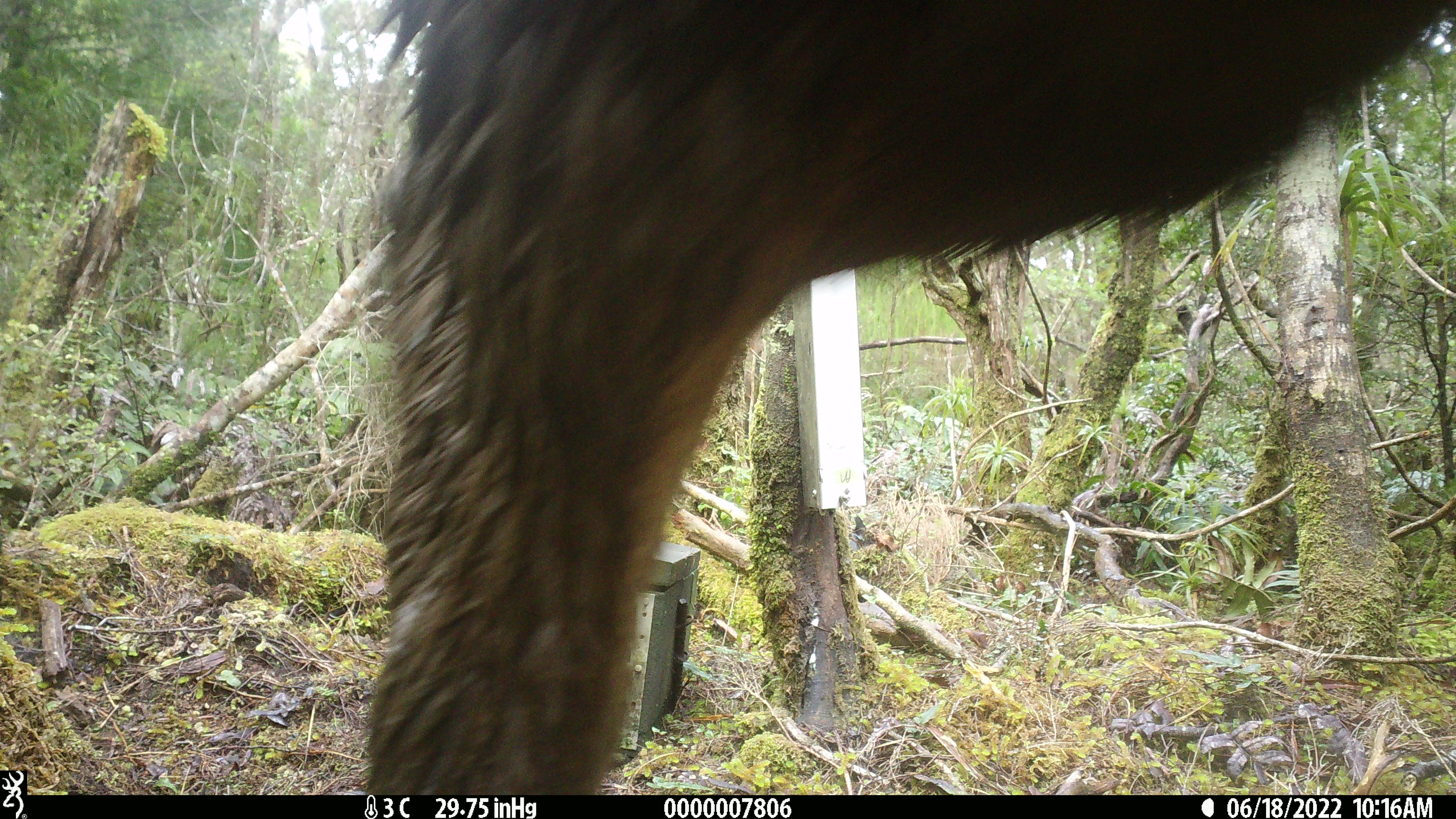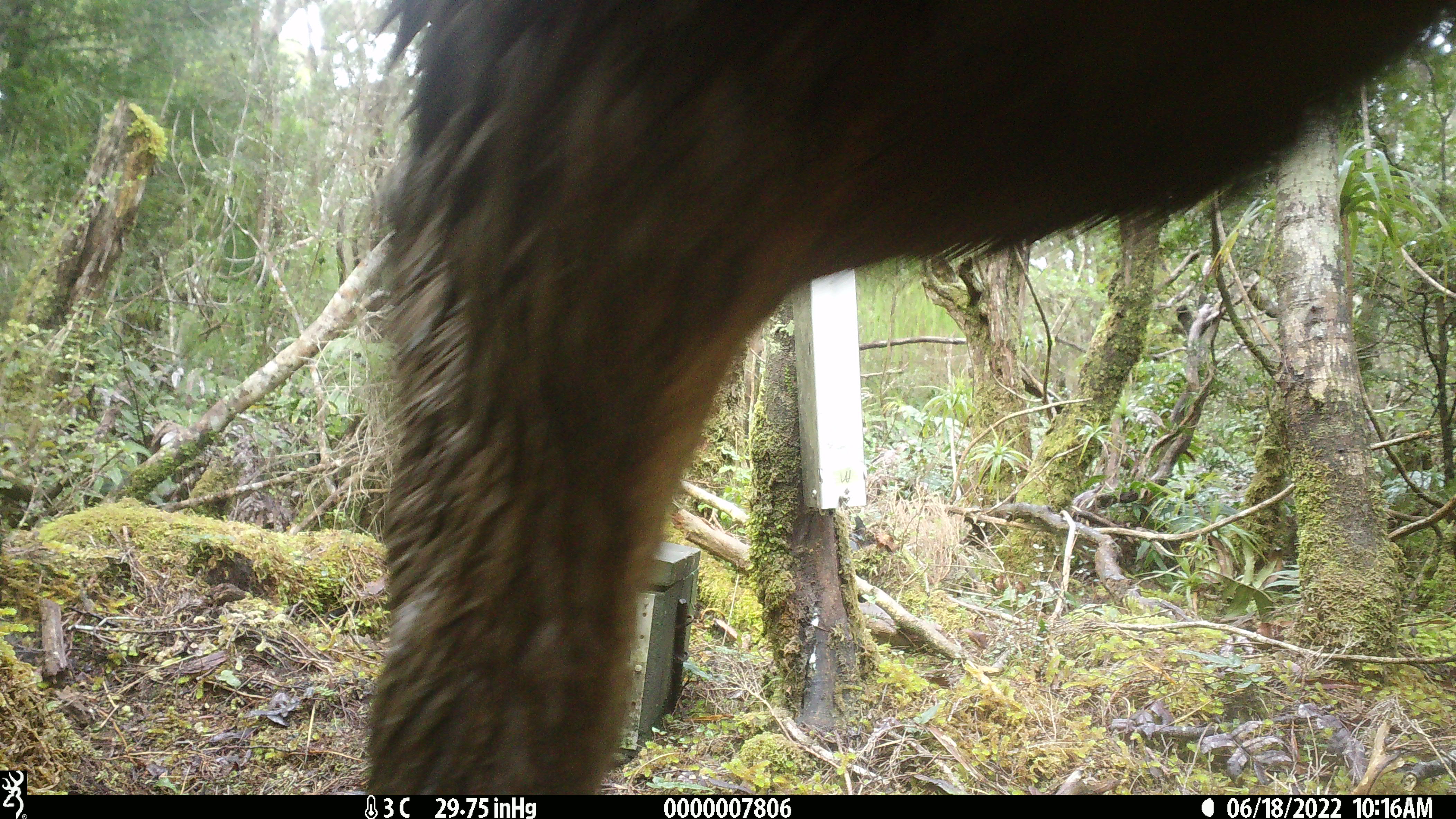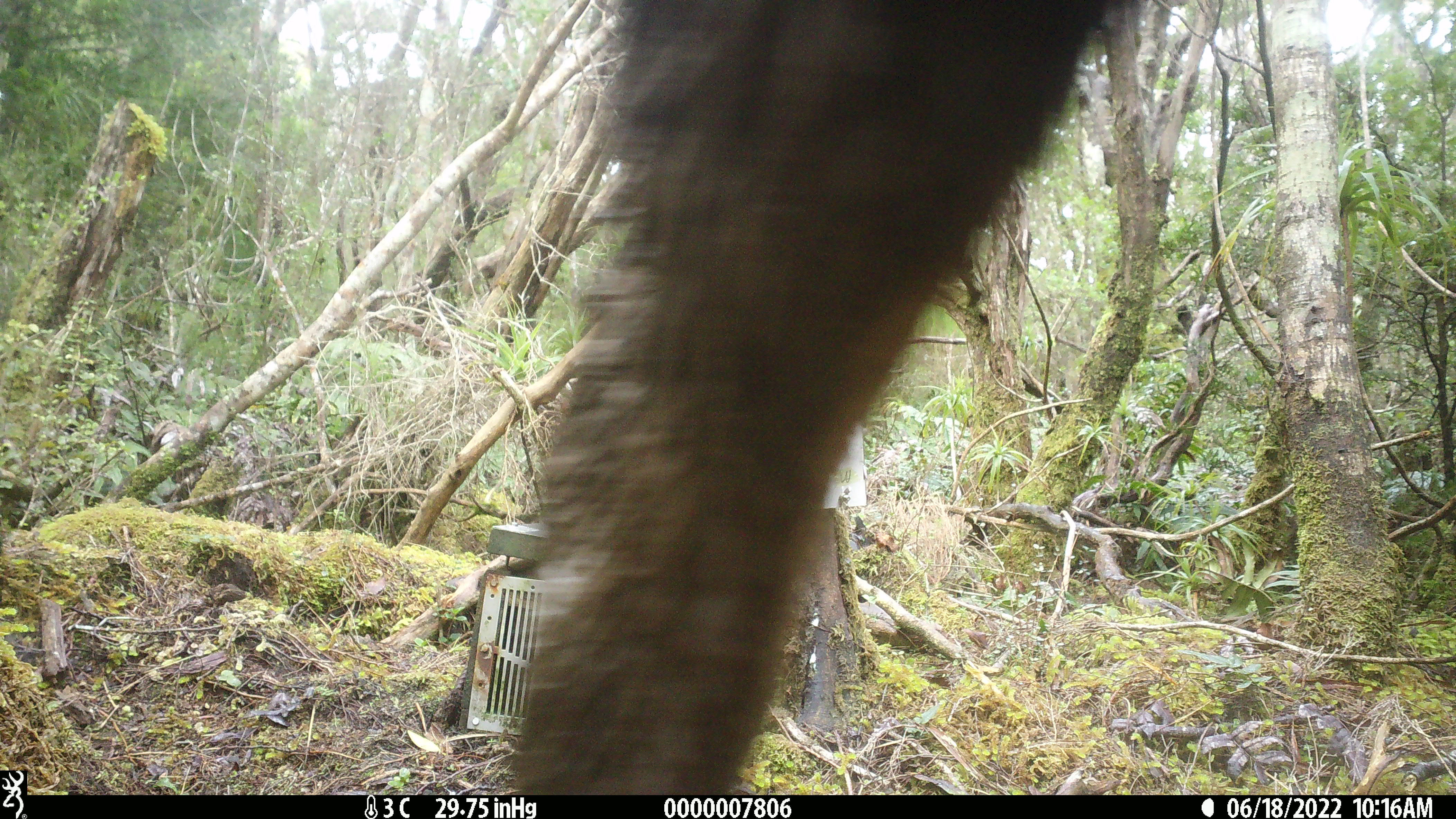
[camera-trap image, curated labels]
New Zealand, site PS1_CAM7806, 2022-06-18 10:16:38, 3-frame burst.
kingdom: Animalia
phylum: Chordata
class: Mammalia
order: Artiodactyla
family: Cervidae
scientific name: Cervidae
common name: deer